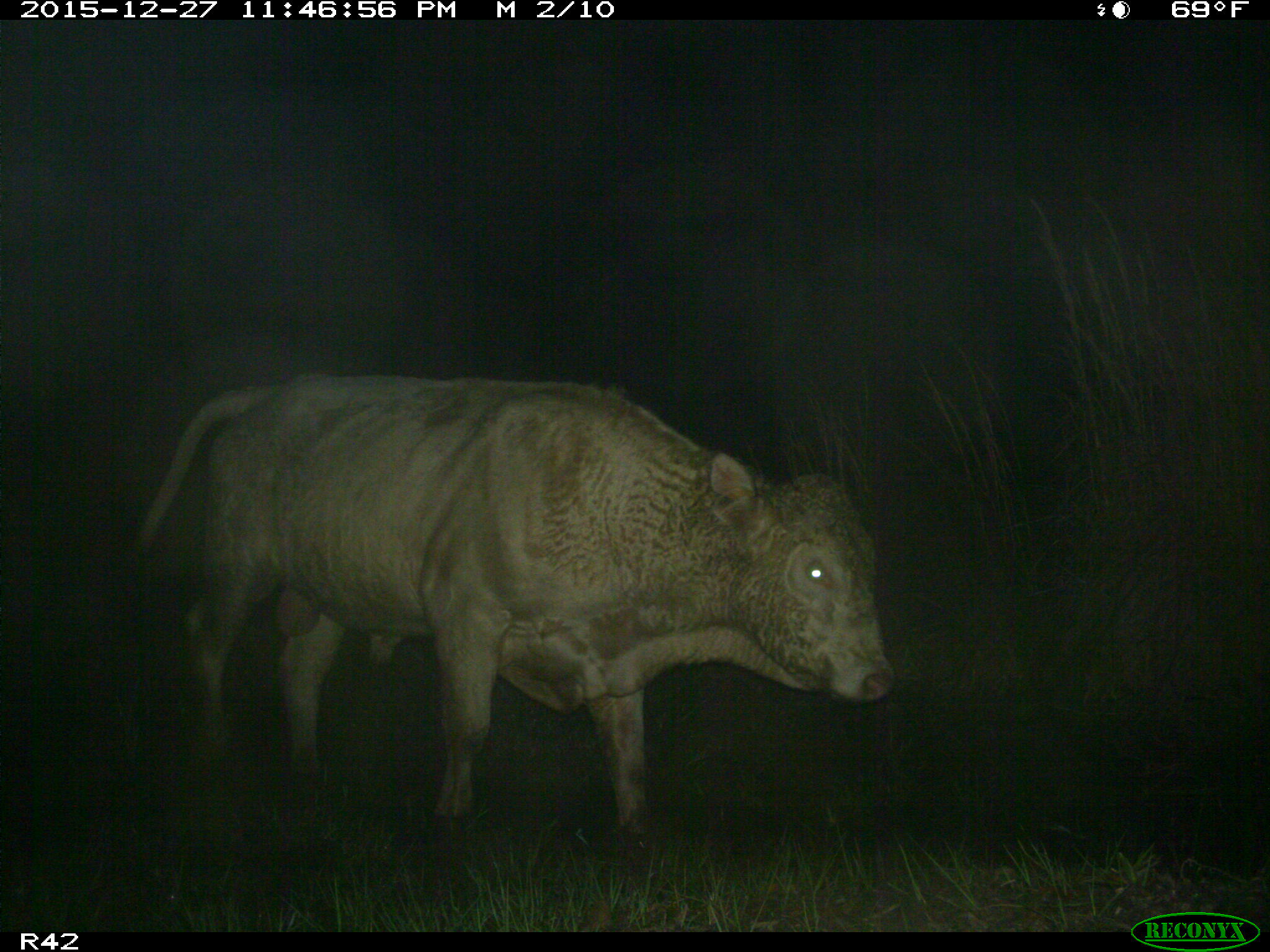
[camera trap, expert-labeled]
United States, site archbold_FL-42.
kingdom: Animalia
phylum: Chordata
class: Mammalia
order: Artiodactyla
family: Bovidae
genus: Bos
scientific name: Bos taurus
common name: domestic cow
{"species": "Bos taurus (domestic cow)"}